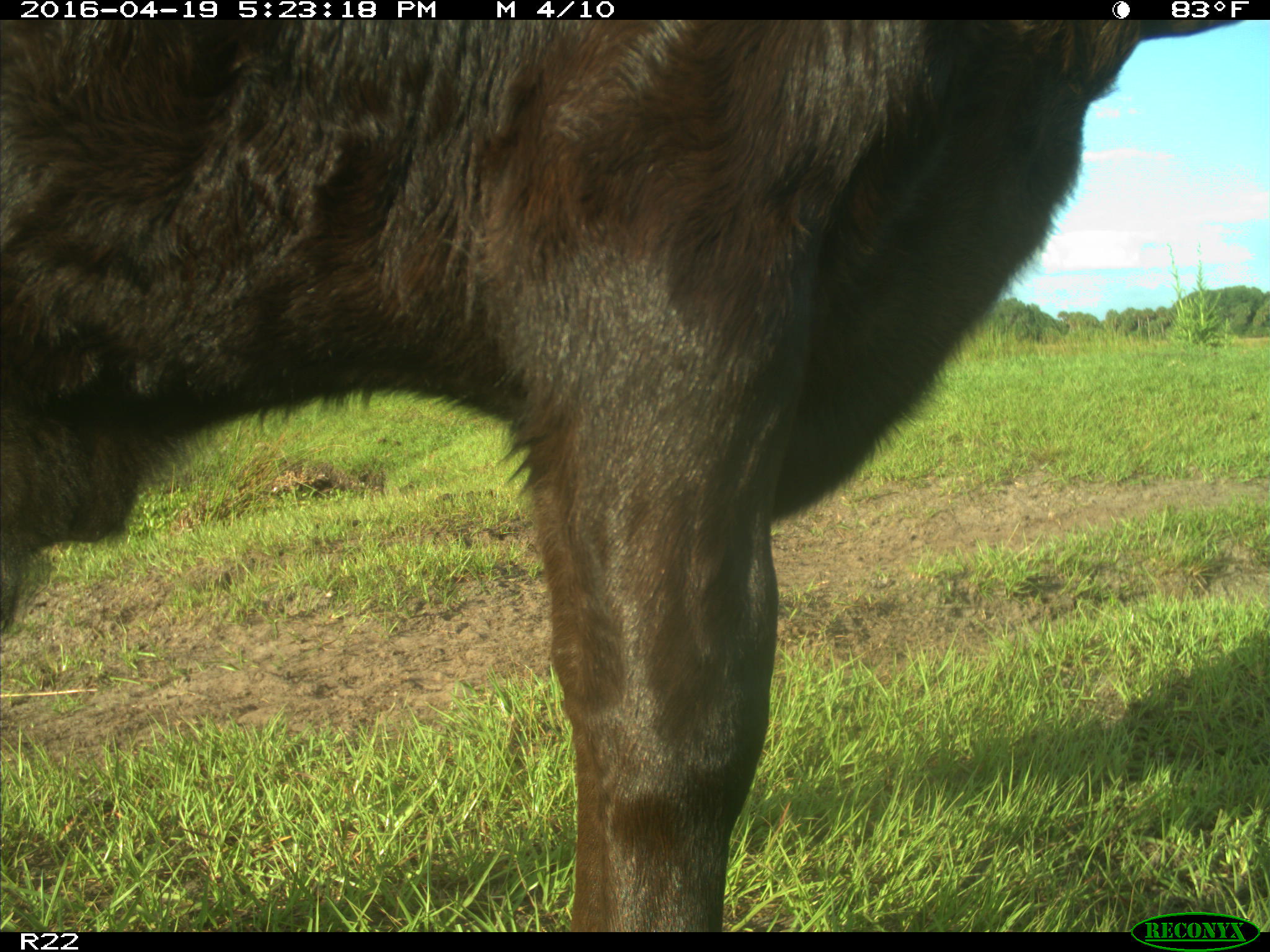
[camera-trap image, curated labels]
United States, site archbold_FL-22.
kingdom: Animalia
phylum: Chordata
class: Mammalia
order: Artiodactyla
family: Bovidae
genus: Bos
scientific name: Bos taurus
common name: domestic cow